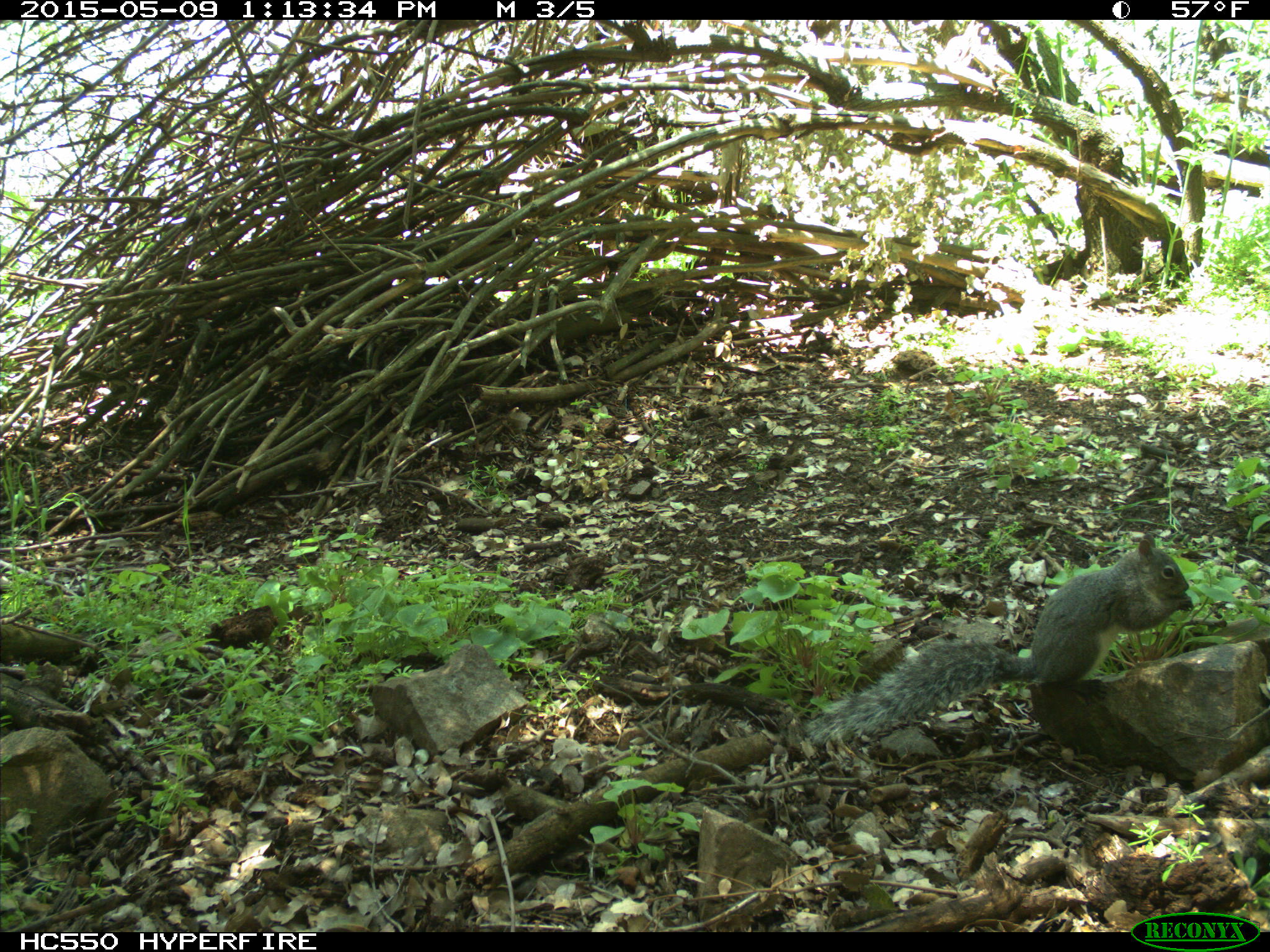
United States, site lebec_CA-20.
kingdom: Animalia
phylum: Chordata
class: Mammalia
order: Rodentia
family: Sciuridae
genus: Sciurus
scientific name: Sciurus carolinensis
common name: eastern gray squirrel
Sciurus carolinensis (eastern gray squirrel).